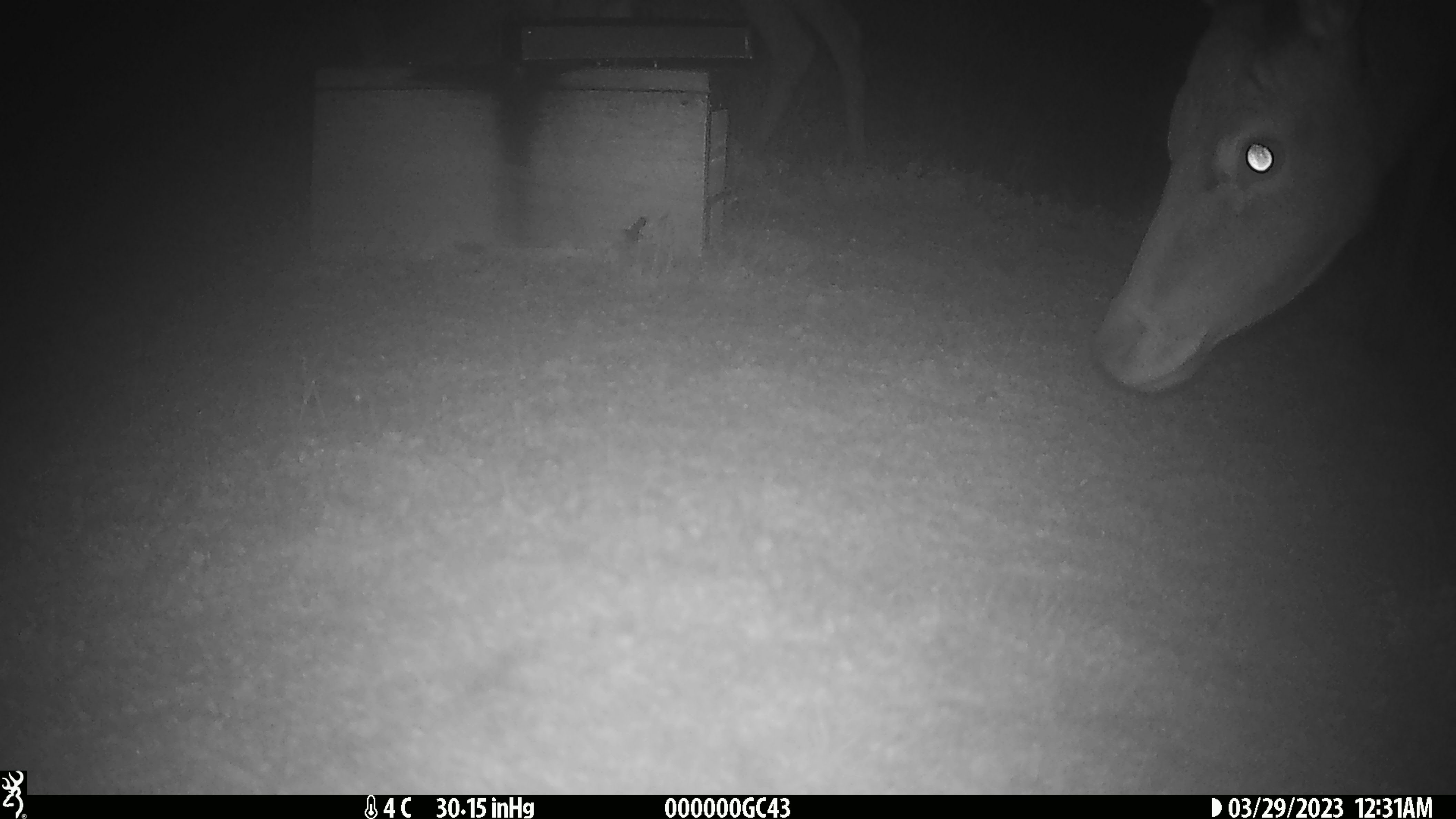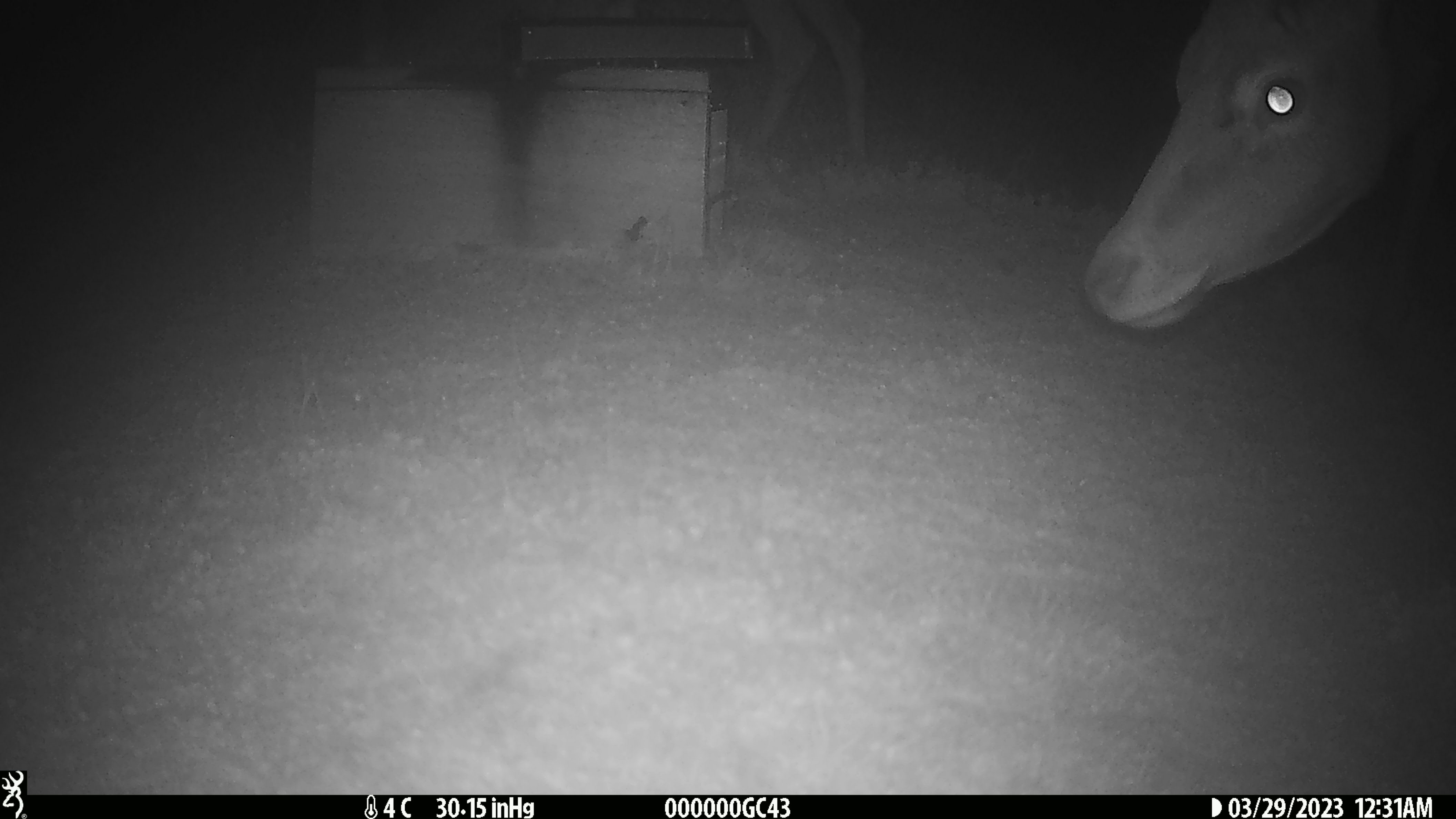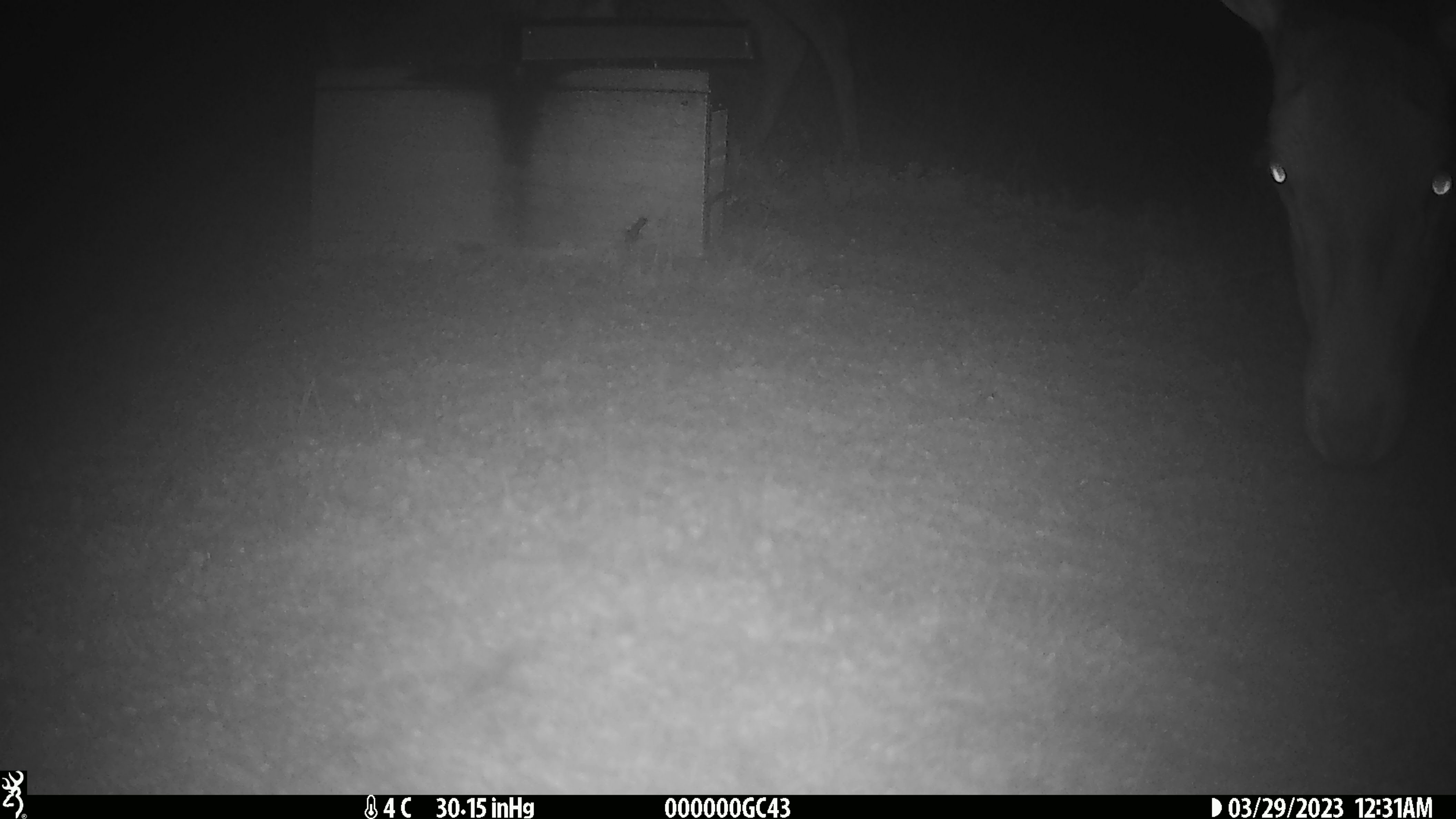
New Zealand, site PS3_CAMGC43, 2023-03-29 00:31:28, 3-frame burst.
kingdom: Animalia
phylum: Chordata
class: Mammalia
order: Artiodactyla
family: Cervidae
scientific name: Cervidae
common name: deer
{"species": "deer (Cervidae)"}